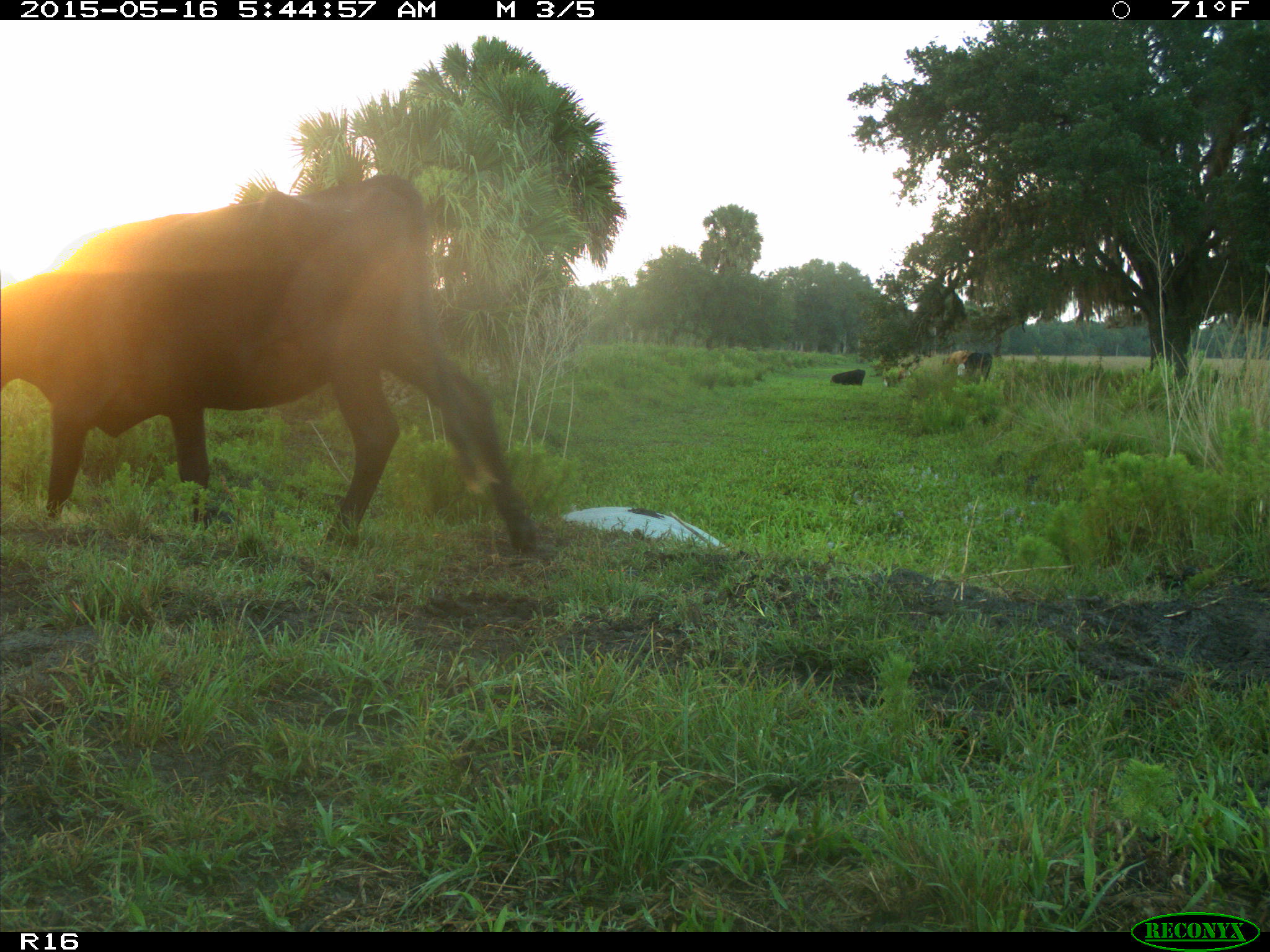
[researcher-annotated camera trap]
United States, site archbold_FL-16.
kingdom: Animalia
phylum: Chordata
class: Mammalia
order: Artiodactyla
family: Bovidae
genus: Bos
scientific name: Bos taurus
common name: domestic cow